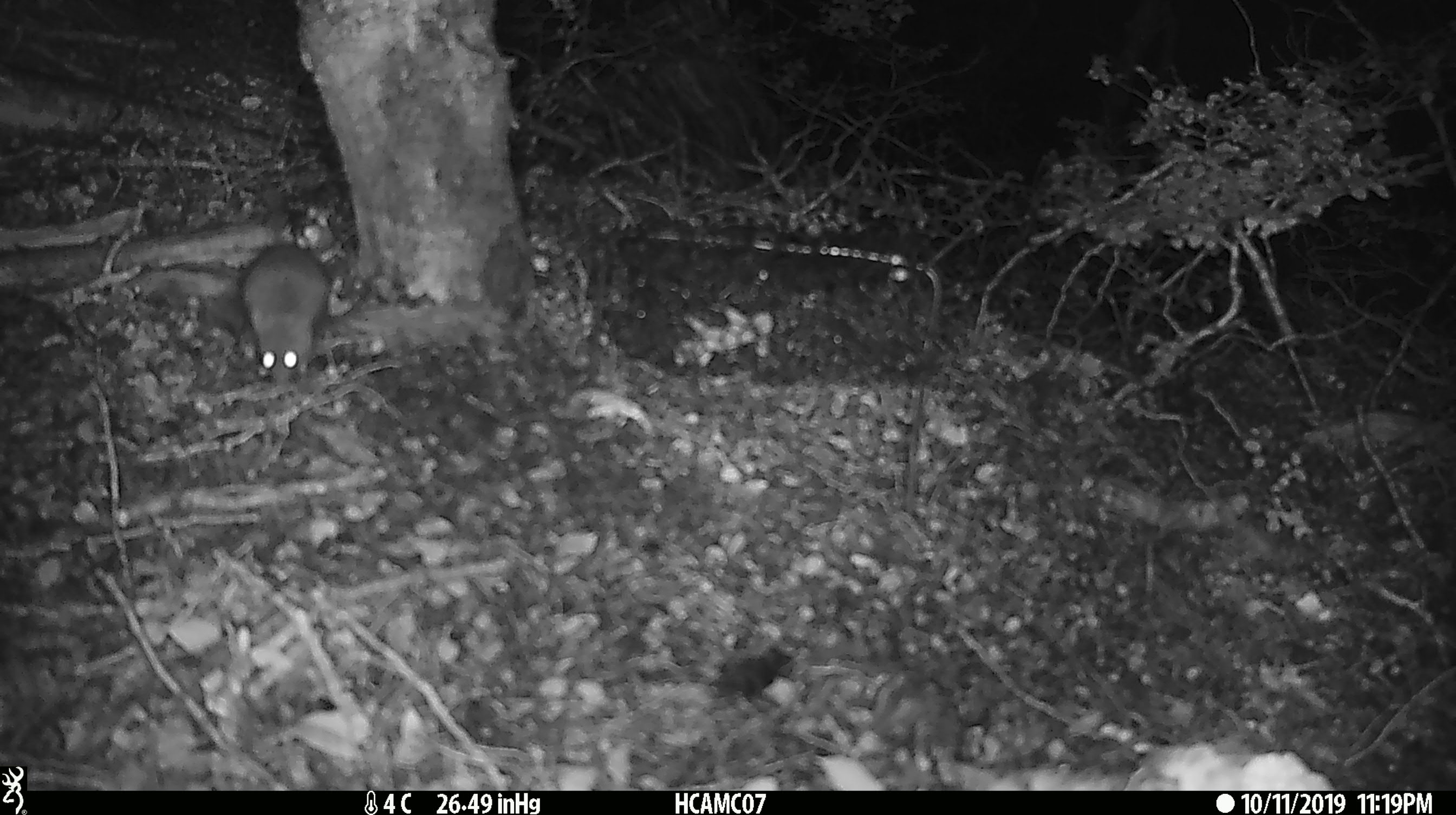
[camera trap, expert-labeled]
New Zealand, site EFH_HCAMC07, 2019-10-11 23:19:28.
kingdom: Animalia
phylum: Chordata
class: Mammalia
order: Rodentia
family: Muridae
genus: Mus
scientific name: Mus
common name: mouse